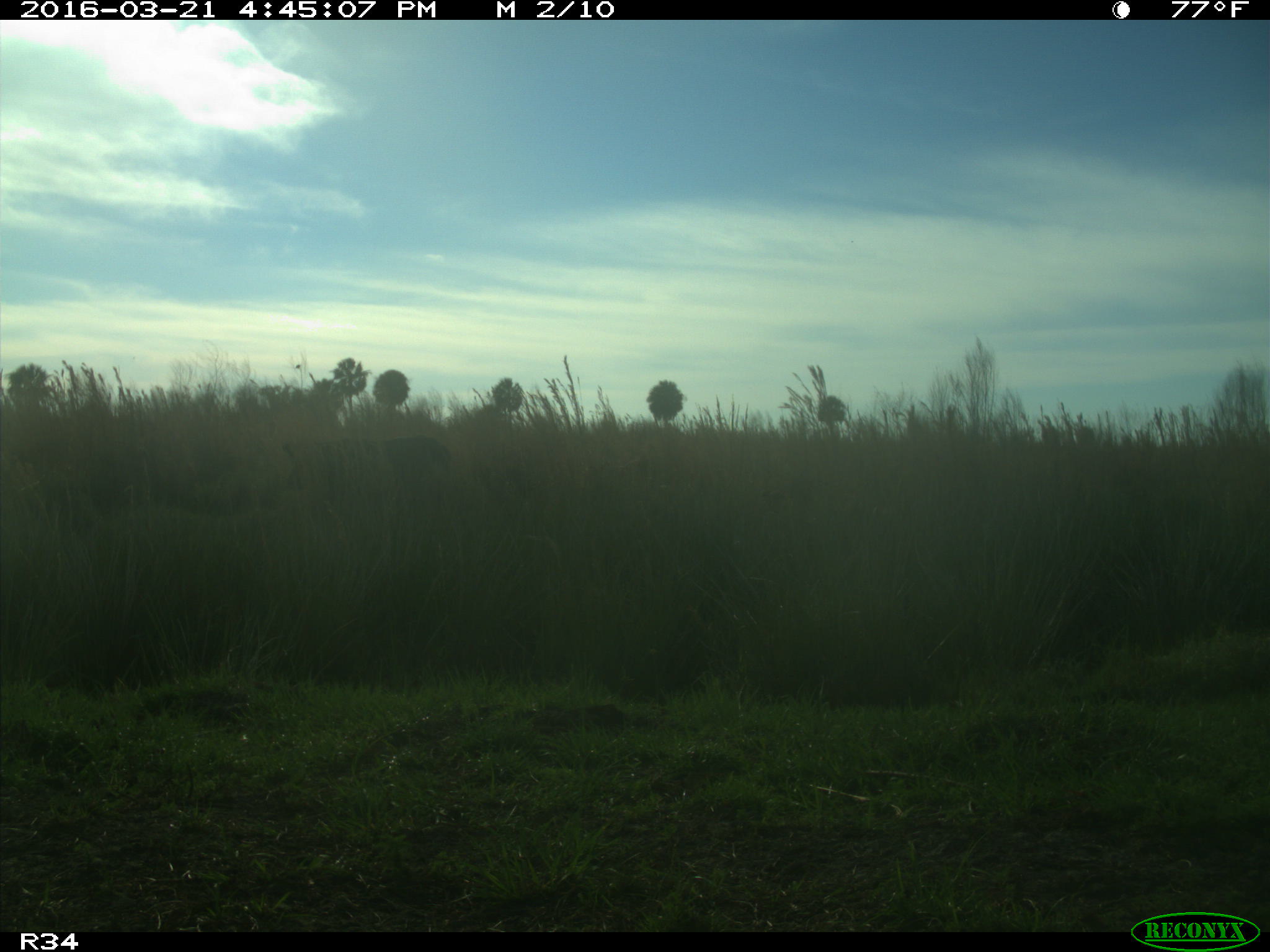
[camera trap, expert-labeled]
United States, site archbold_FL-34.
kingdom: Animalia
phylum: Chordata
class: Mammalia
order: Artiodactyla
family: Bovidae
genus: Bos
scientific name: Bos taurus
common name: domestic cow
Bos taurus (domestic cow).